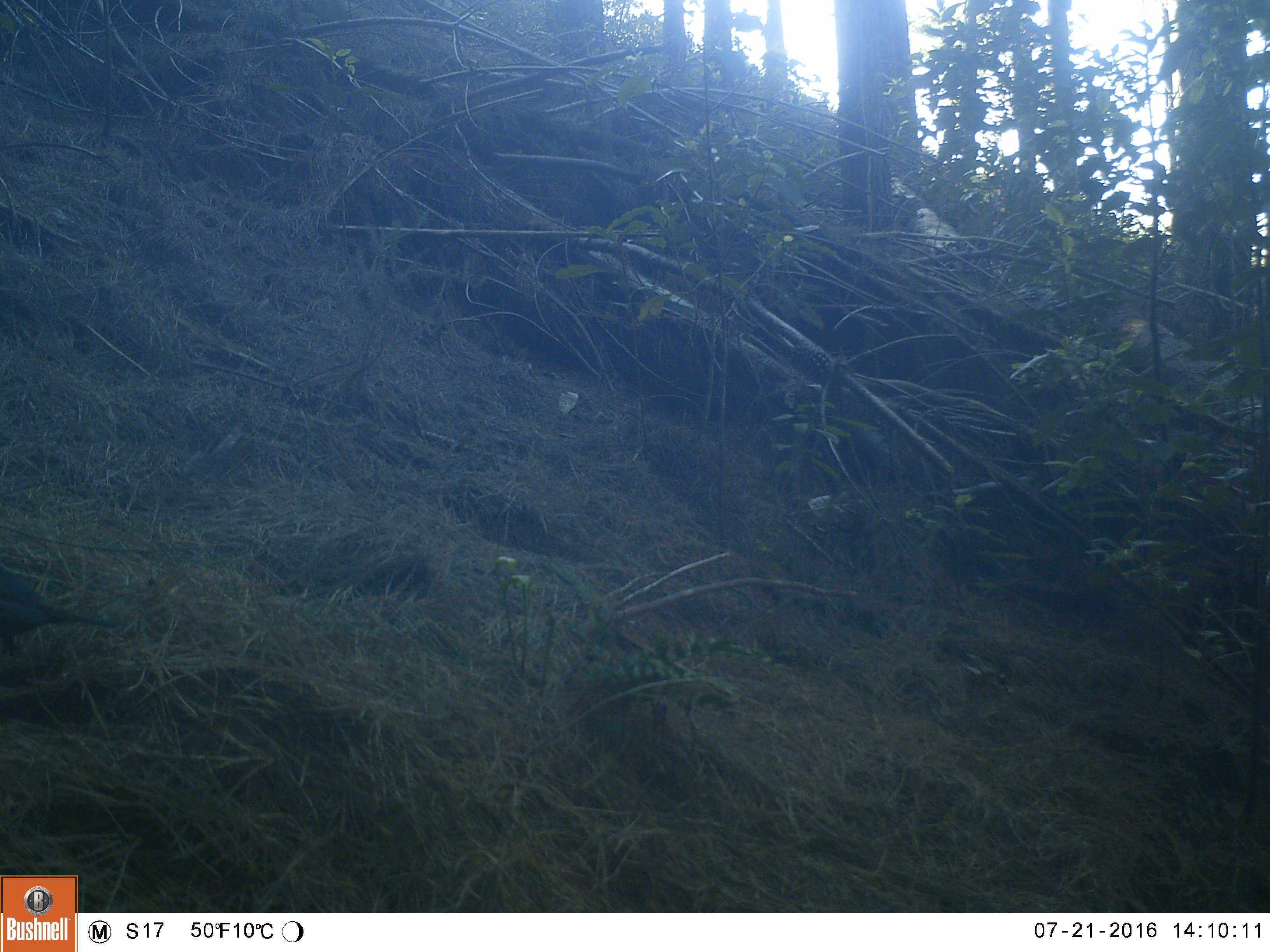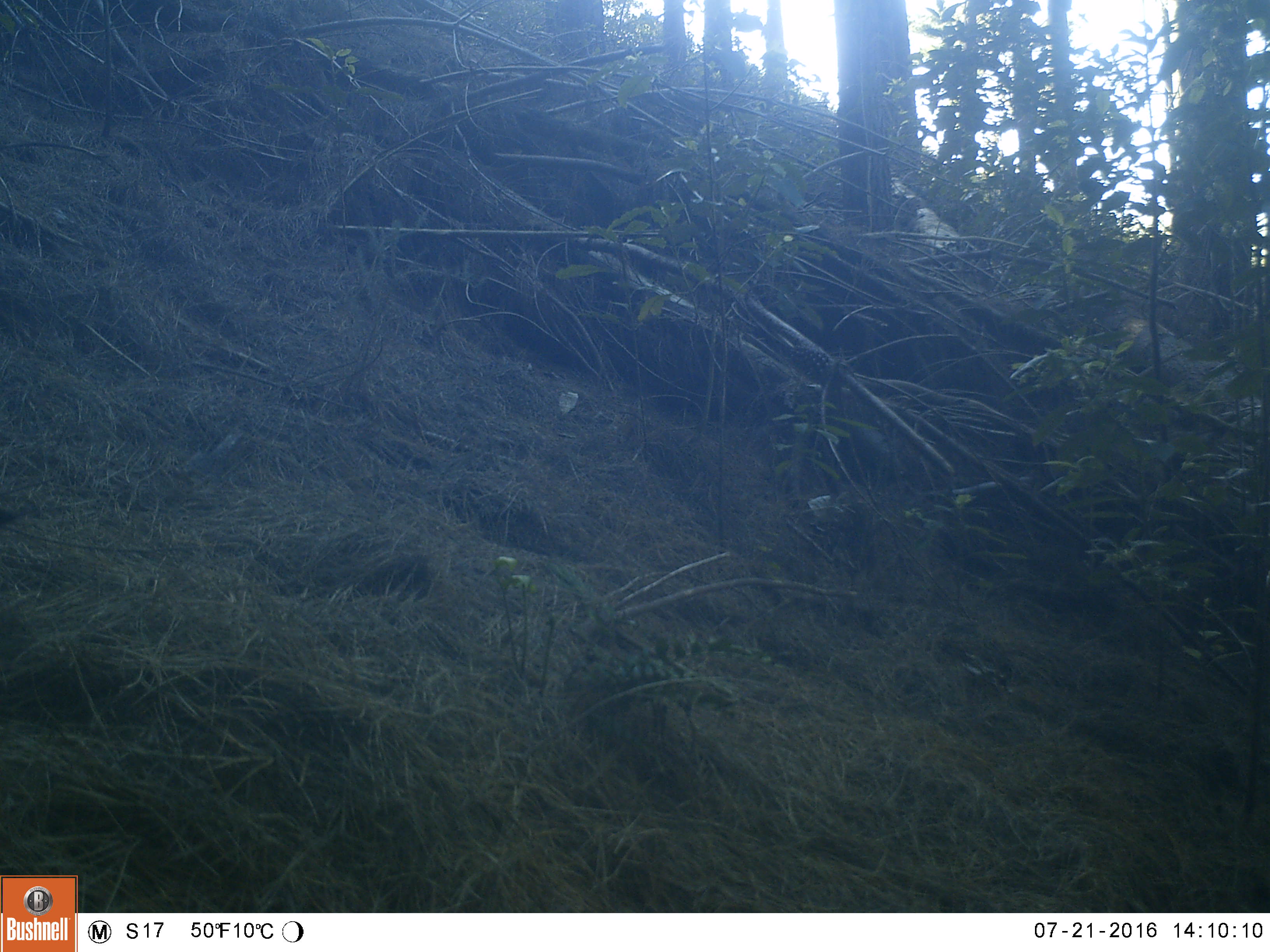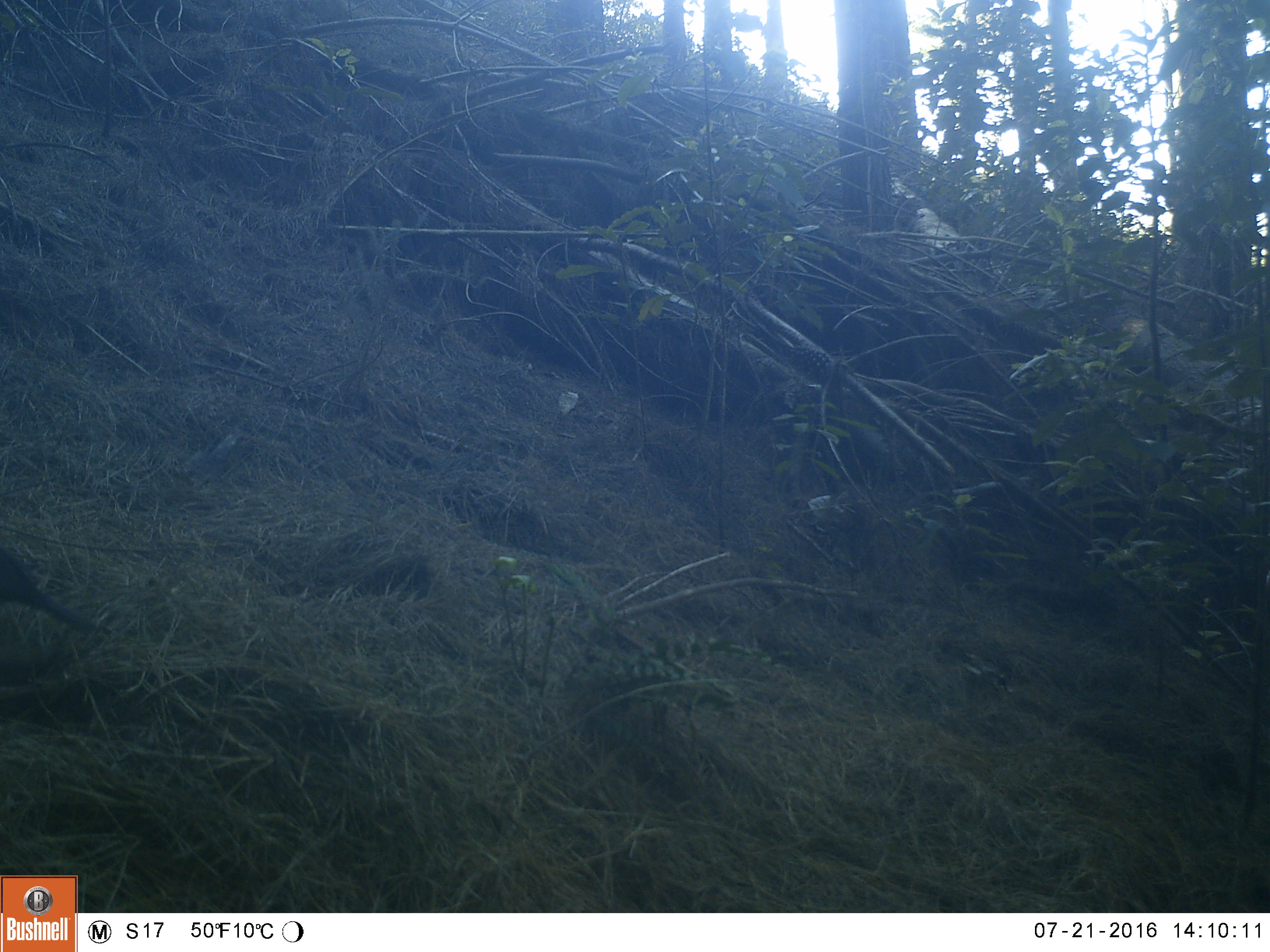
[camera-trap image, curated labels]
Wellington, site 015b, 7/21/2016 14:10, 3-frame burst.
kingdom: Animalia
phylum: Chordata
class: Aves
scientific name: Aves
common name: bird